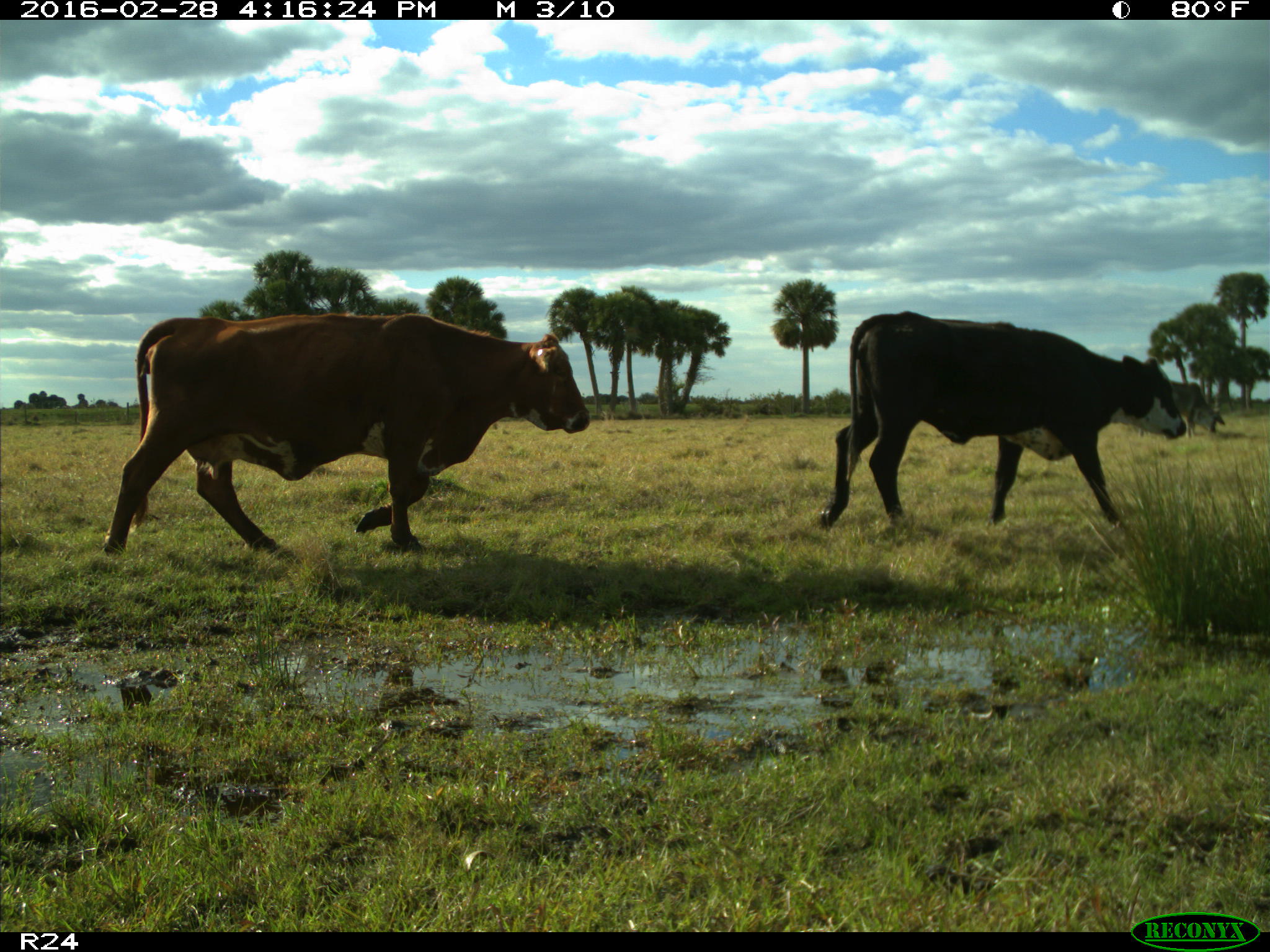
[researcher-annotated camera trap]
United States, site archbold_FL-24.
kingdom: Animalia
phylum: Chordata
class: Mammalia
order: Artiodactyla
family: Bovidae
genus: Bos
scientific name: Bos taurus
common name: domestic cow